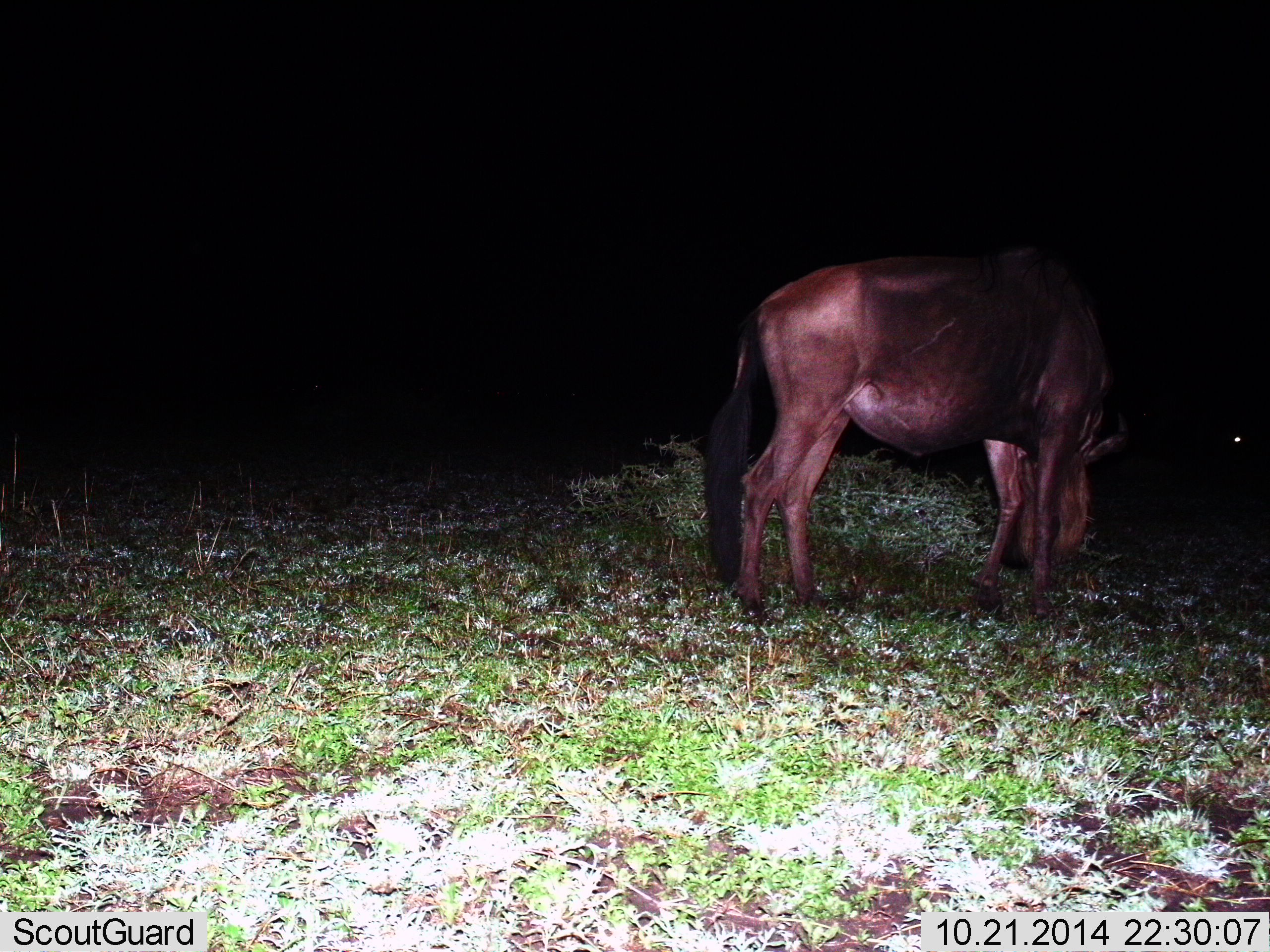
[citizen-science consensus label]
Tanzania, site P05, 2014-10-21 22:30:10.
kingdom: Animalia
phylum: Chordata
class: Mammalia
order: Artiodactyla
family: Bovidae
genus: Connochaetes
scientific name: Connochaetes taurinus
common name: blue wildebeest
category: wildebeest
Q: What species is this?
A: Wildebeest (blue wildebeest) (Connochaetes taurinus).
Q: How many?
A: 1.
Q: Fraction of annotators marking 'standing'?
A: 50%.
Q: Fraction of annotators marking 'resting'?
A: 0%.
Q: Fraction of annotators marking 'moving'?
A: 0%.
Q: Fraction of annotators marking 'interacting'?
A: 0%.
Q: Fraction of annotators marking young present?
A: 0%.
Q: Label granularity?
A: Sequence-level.